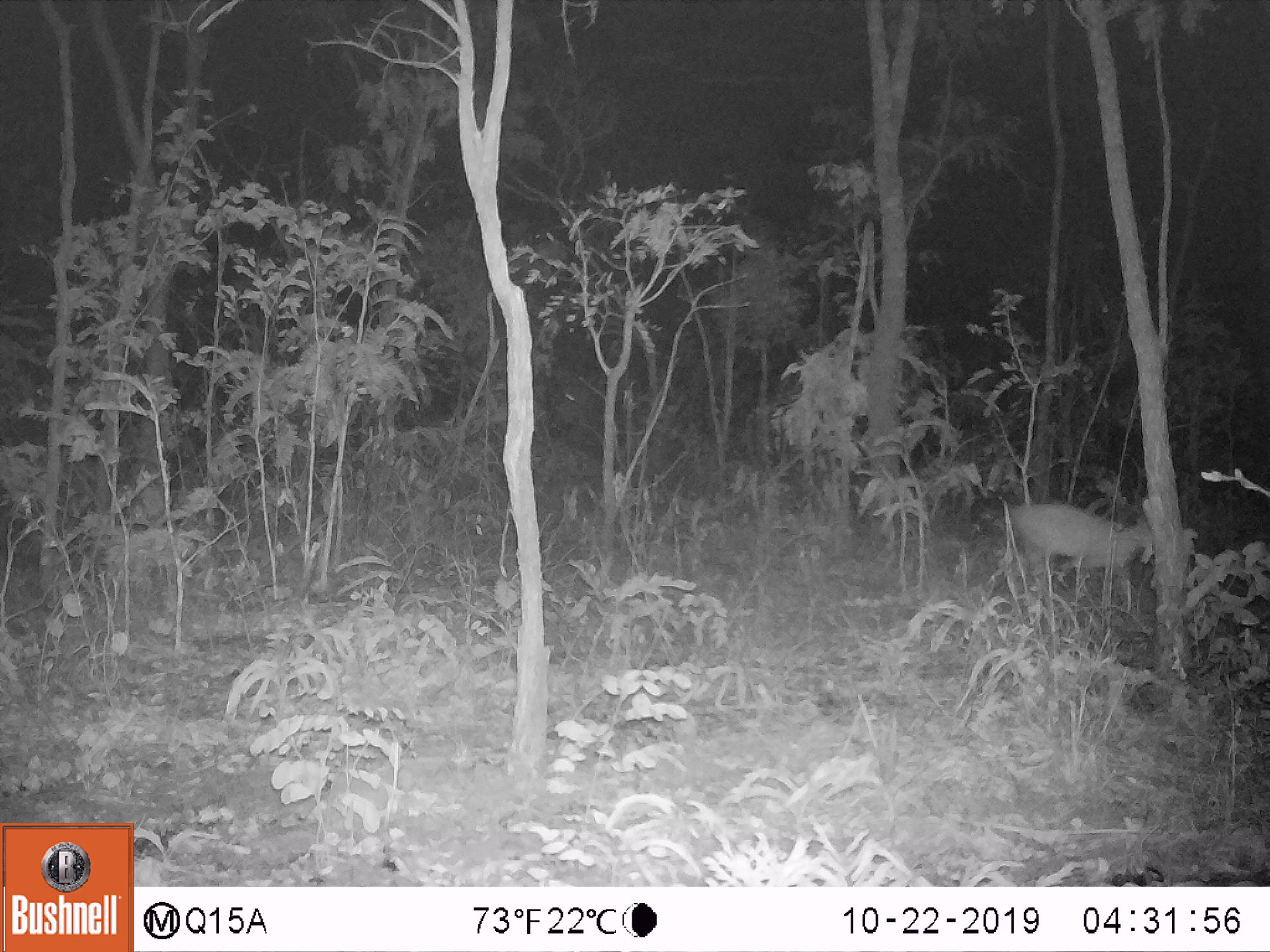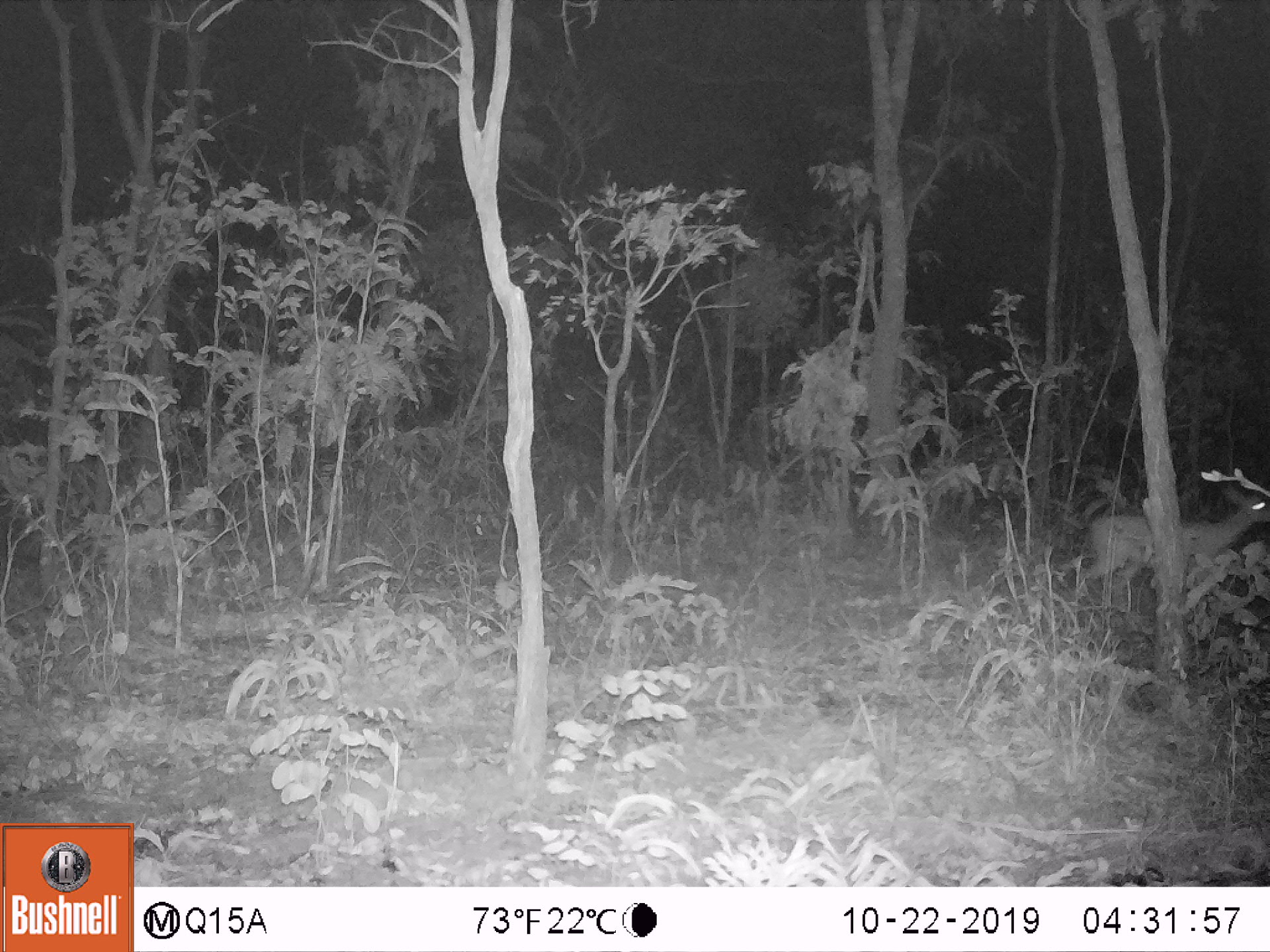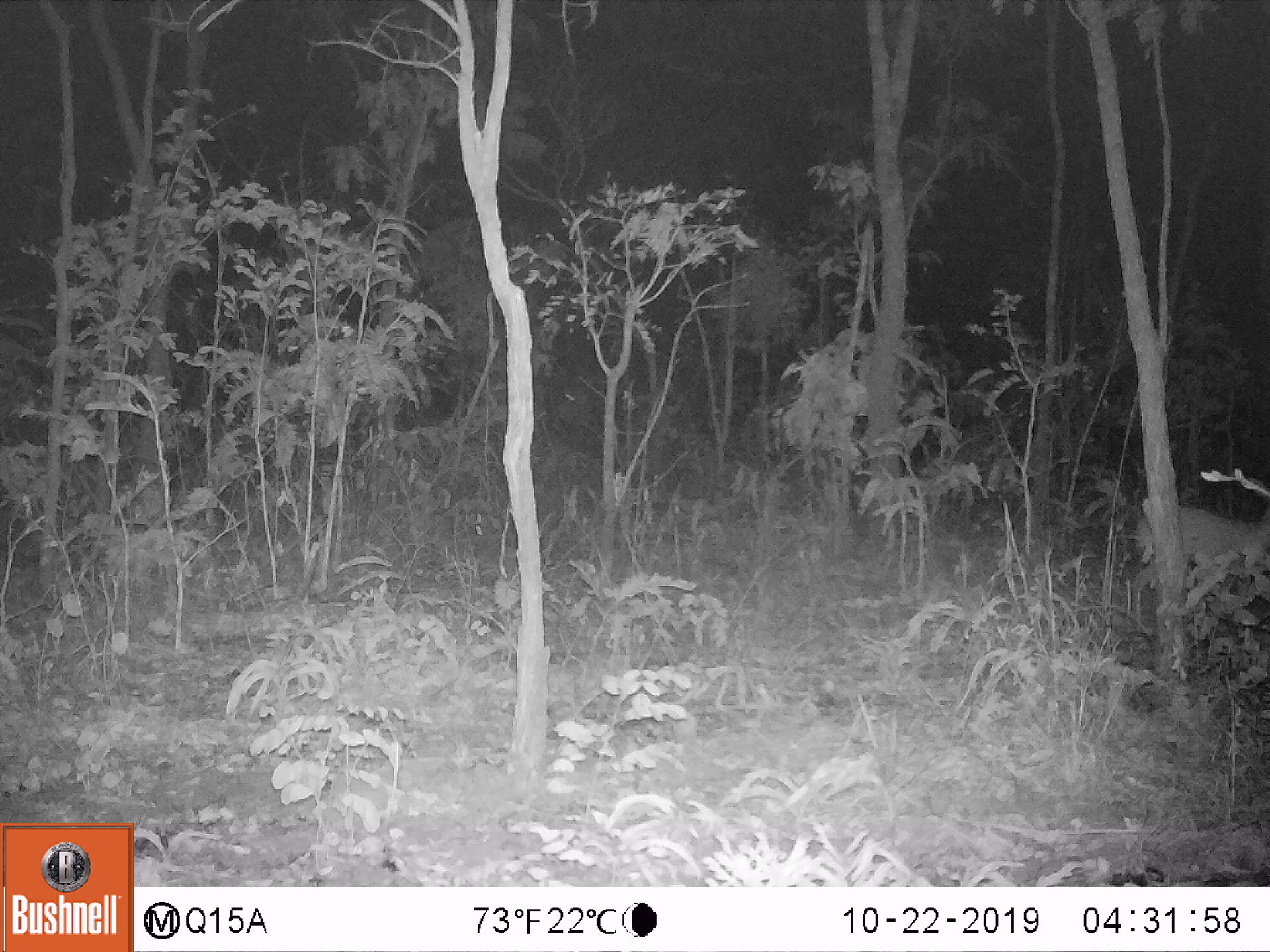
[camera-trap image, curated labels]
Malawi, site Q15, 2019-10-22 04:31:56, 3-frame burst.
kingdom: Animalia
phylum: Chordata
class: Mammalia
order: Artiodactyla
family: Bovidae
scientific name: Antilopinae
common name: small antelope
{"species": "small antelope (Antilopinae)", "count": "1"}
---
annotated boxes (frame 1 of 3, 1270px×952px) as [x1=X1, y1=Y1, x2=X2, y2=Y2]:
small antelope: [x1=981, y1=473, x2=1163, y2=626]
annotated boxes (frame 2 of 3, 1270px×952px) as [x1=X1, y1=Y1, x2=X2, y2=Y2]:
small antelope: [x1=1055, y1=469, x2=1269, y2=651]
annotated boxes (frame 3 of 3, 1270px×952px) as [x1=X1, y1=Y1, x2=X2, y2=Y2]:
small antelope: [x1=1108, y1=481, x2=1269, y2=655]